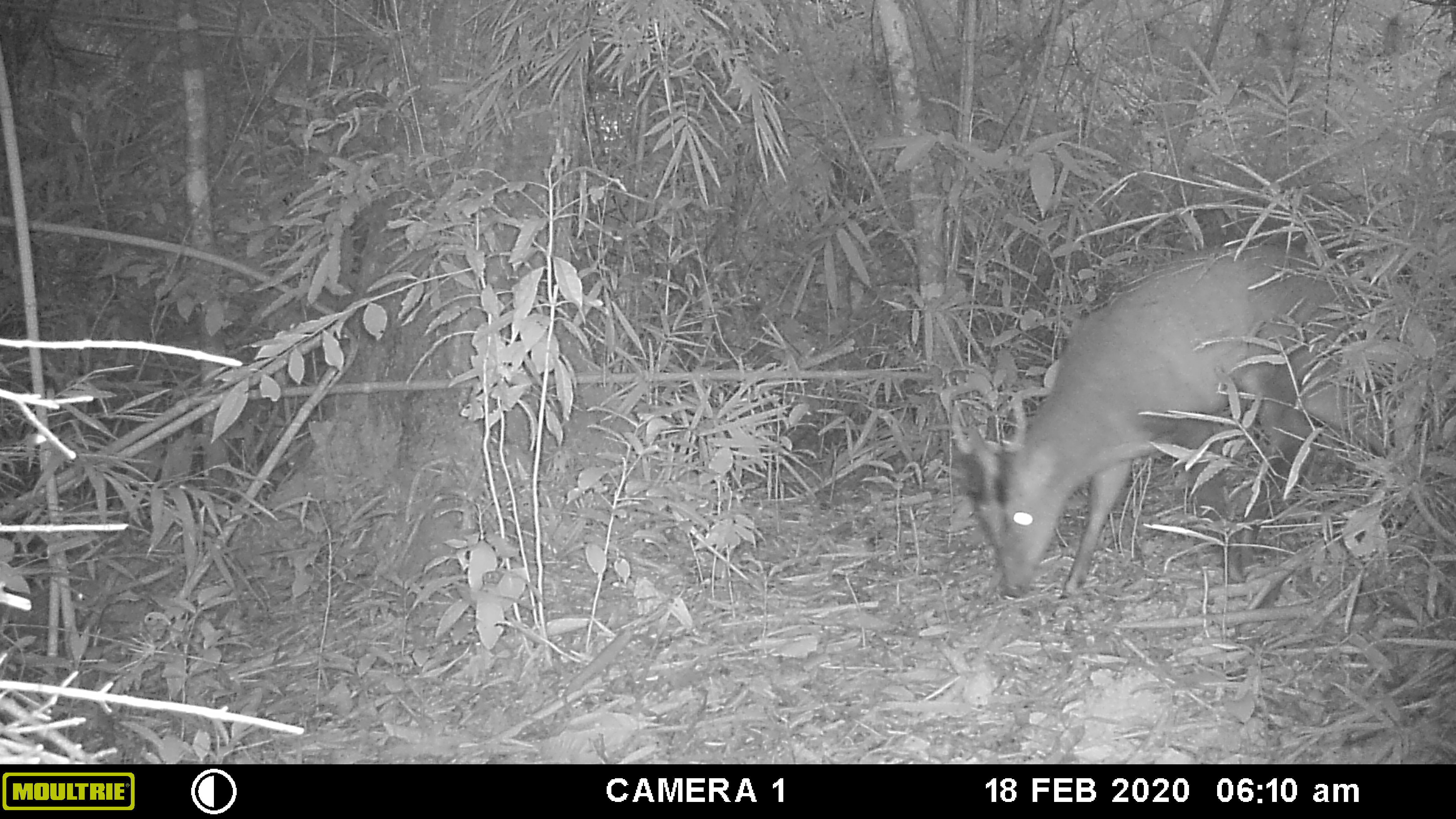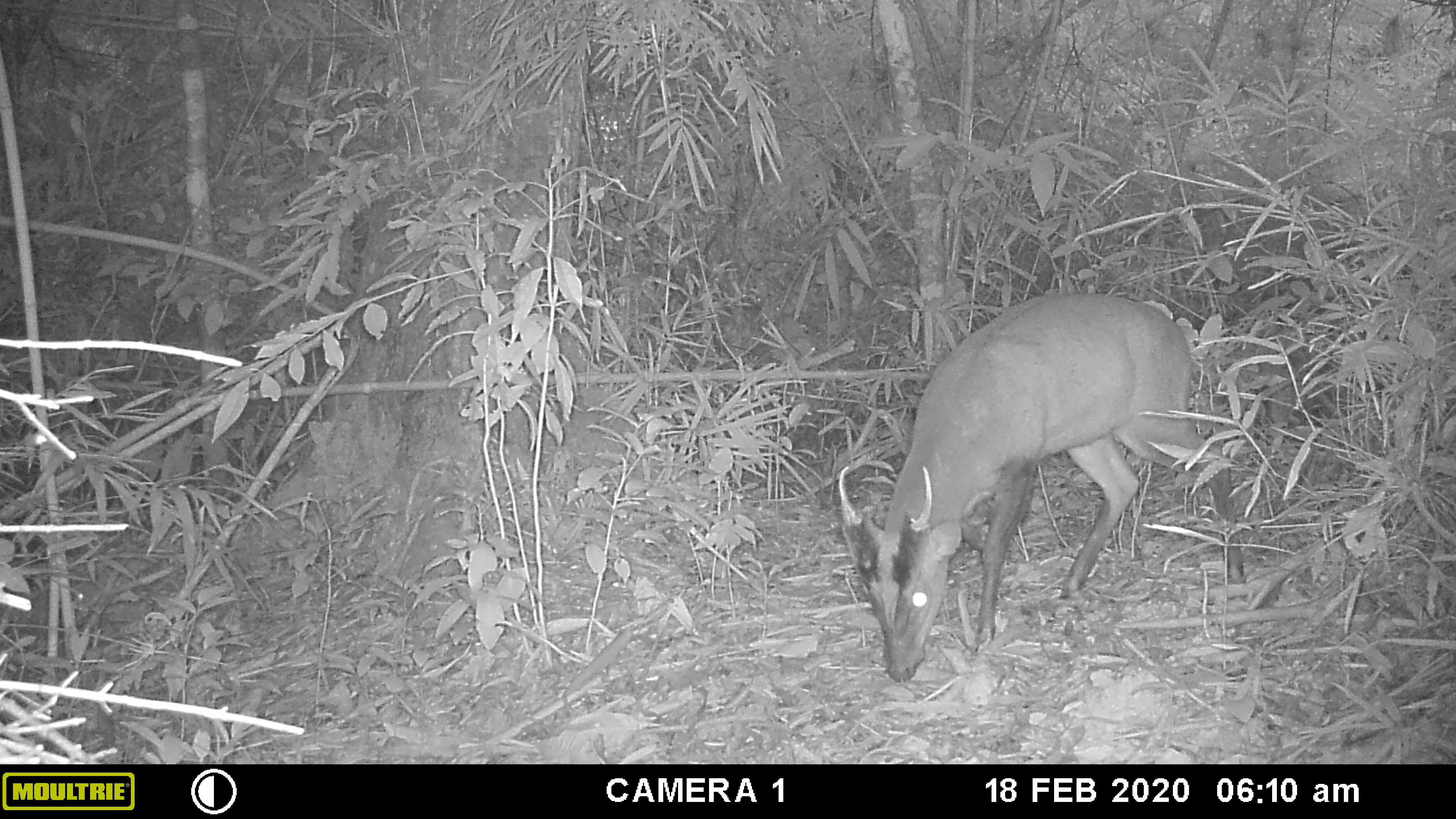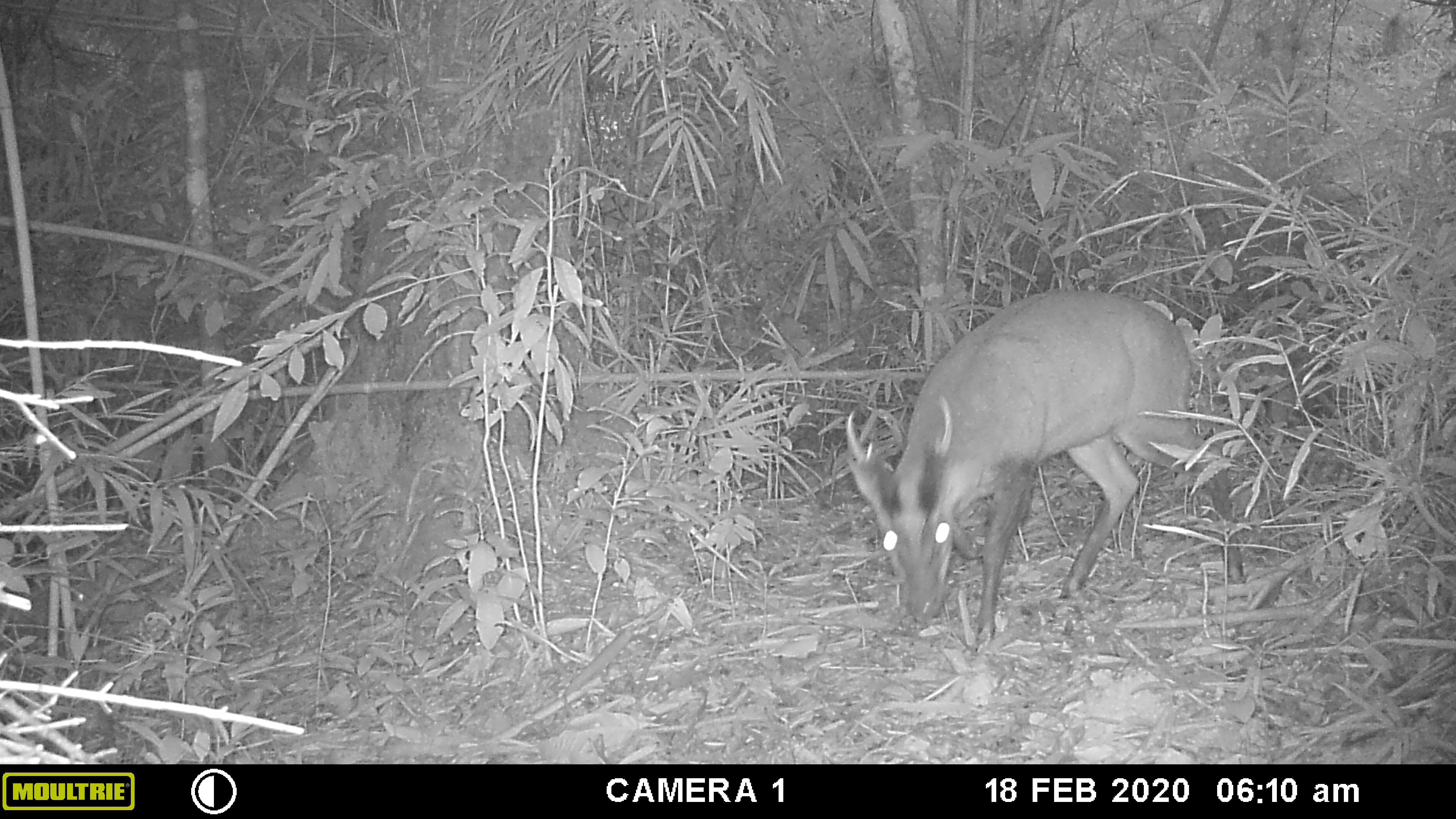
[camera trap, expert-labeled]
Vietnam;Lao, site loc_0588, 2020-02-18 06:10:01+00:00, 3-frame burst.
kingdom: Animalia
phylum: Chordata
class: Mammalia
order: Artiodactyla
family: Cervidae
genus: Muntiacus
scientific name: Muntiacus muntjak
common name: red muntjac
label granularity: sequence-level